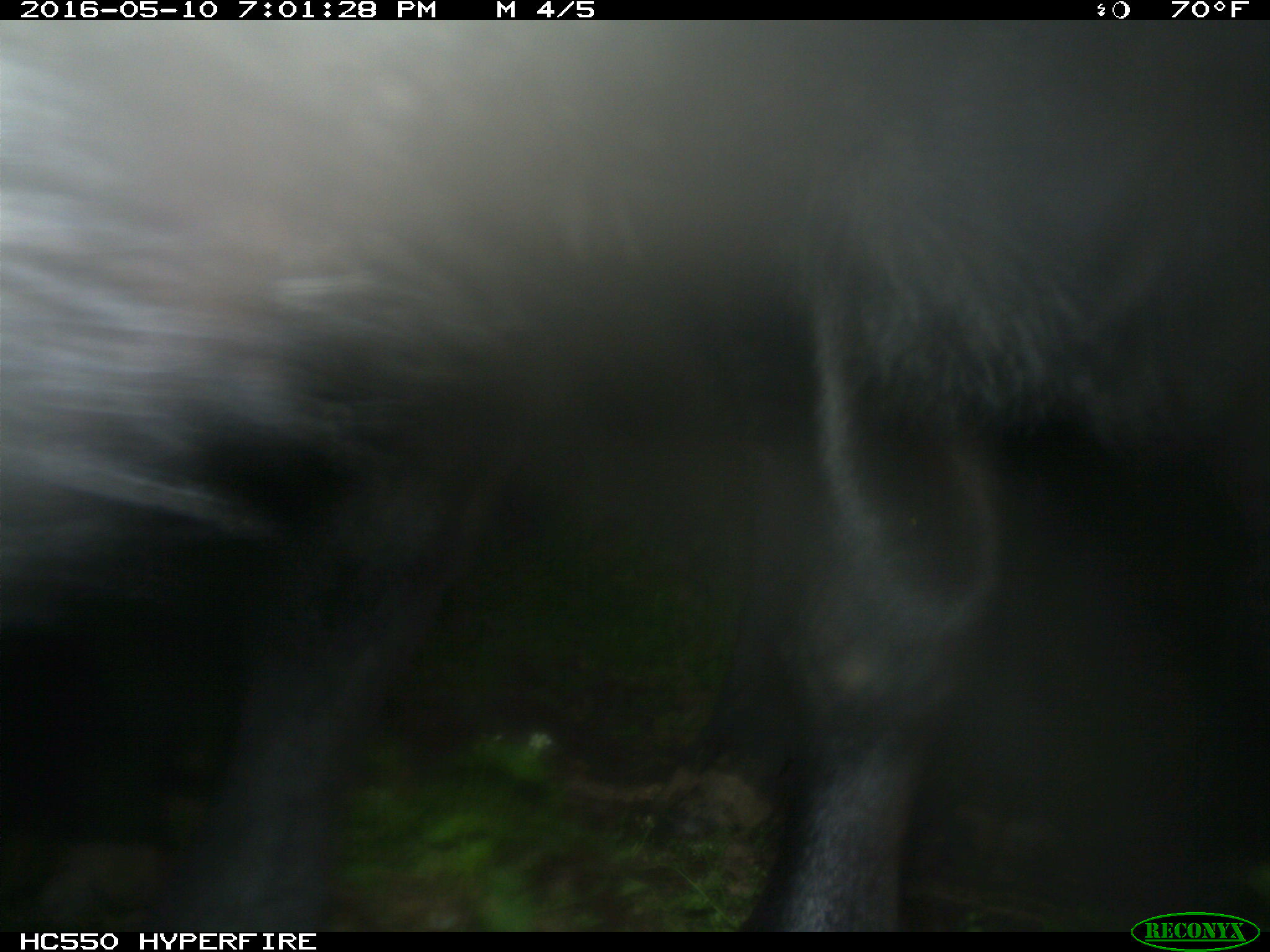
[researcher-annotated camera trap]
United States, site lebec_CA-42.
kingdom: Animalia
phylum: Chordata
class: Mammalia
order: Artiodactyla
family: Bovidae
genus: Bos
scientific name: Bos taurus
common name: domestic cow